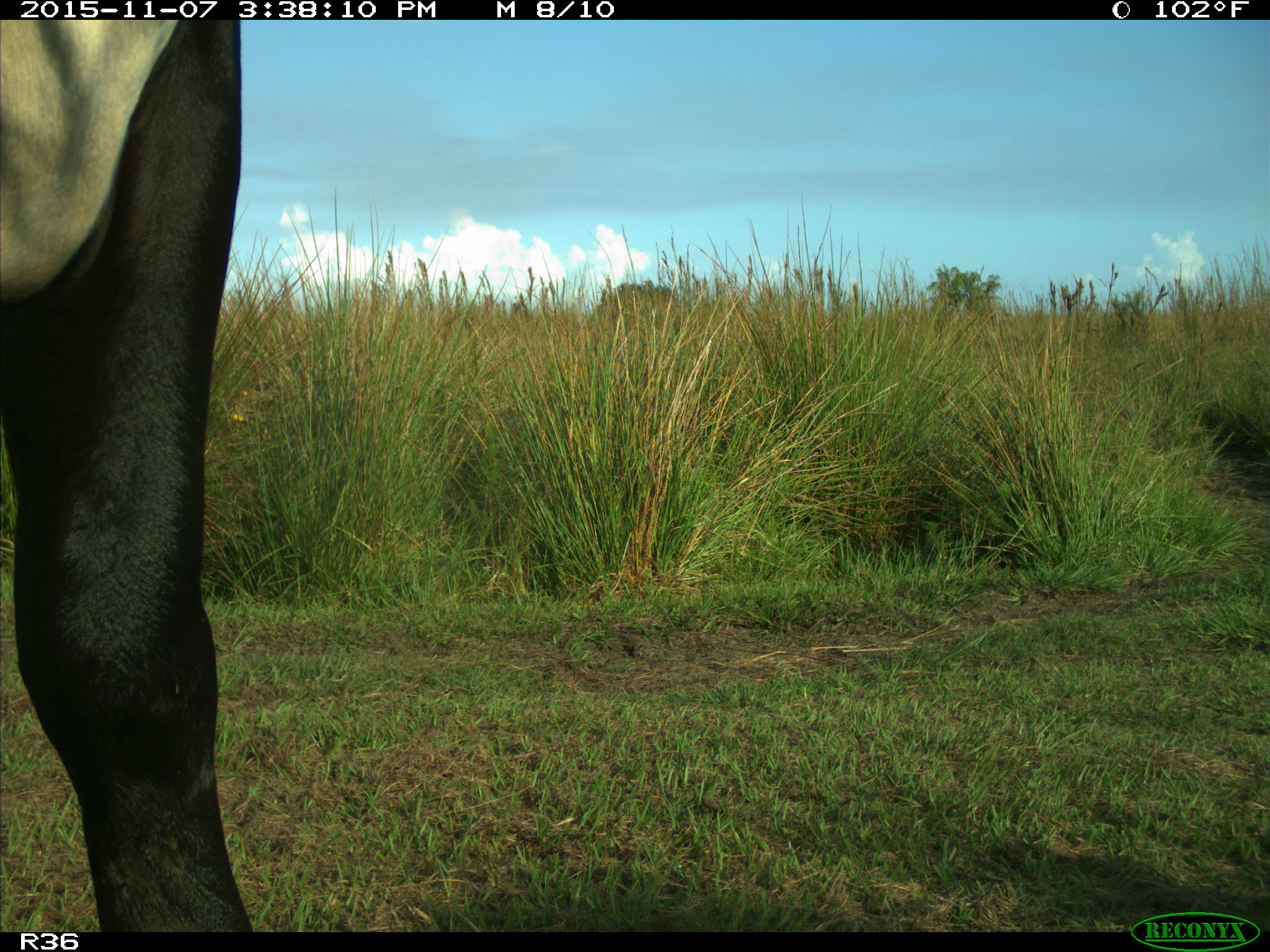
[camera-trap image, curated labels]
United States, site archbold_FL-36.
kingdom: Animalia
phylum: Chordata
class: Mammalia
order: Artiodactyla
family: Bovidae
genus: Bos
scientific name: Bos taurus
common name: domestic cow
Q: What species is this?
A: Bos taurus (domestic cow).